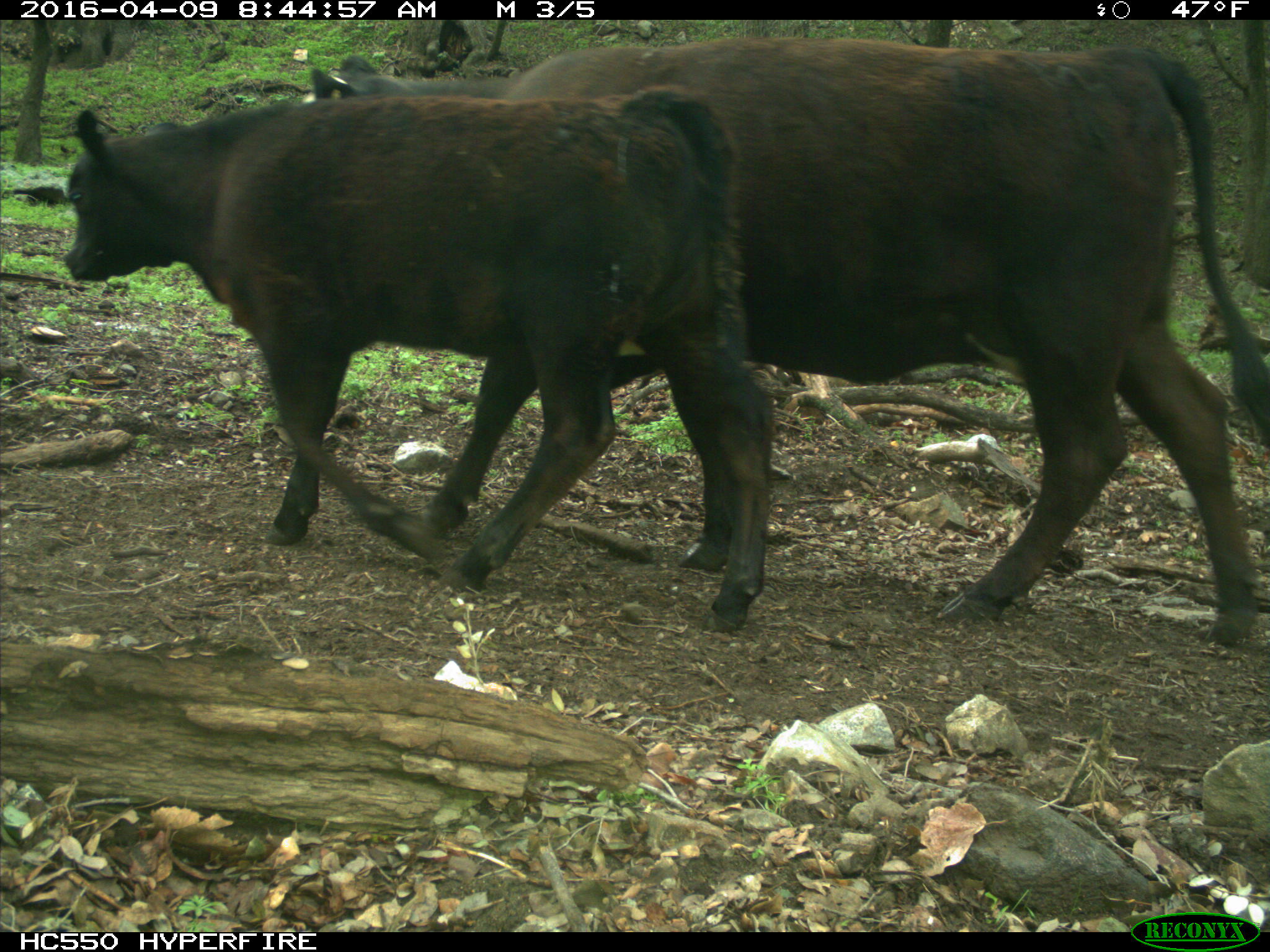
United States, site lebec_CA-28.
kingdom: Animalia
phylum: Chordata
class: Mammalia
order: Artiodactyla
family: Bovidae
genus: Bos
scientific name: Bos taurus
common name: domestic cow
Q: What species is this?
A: Bos taurus (domestic cow).